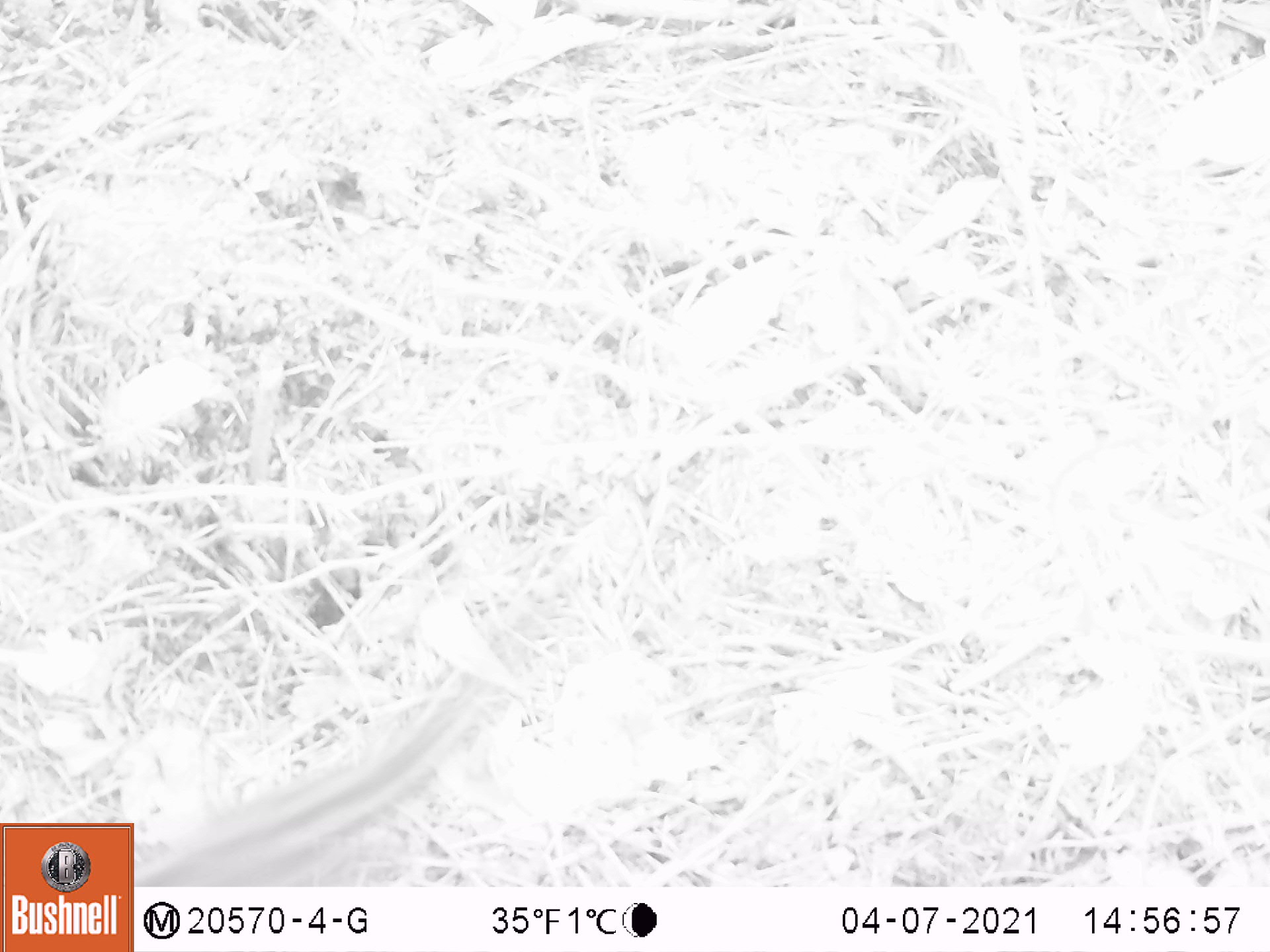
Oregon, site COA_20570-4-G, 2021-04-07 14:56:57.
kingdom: Animalia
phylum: Chordata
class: Mammalia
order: Rodentia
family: Sciuridae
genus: Neotamias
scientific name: Neotamias townsendii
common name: townsend's chipmunk